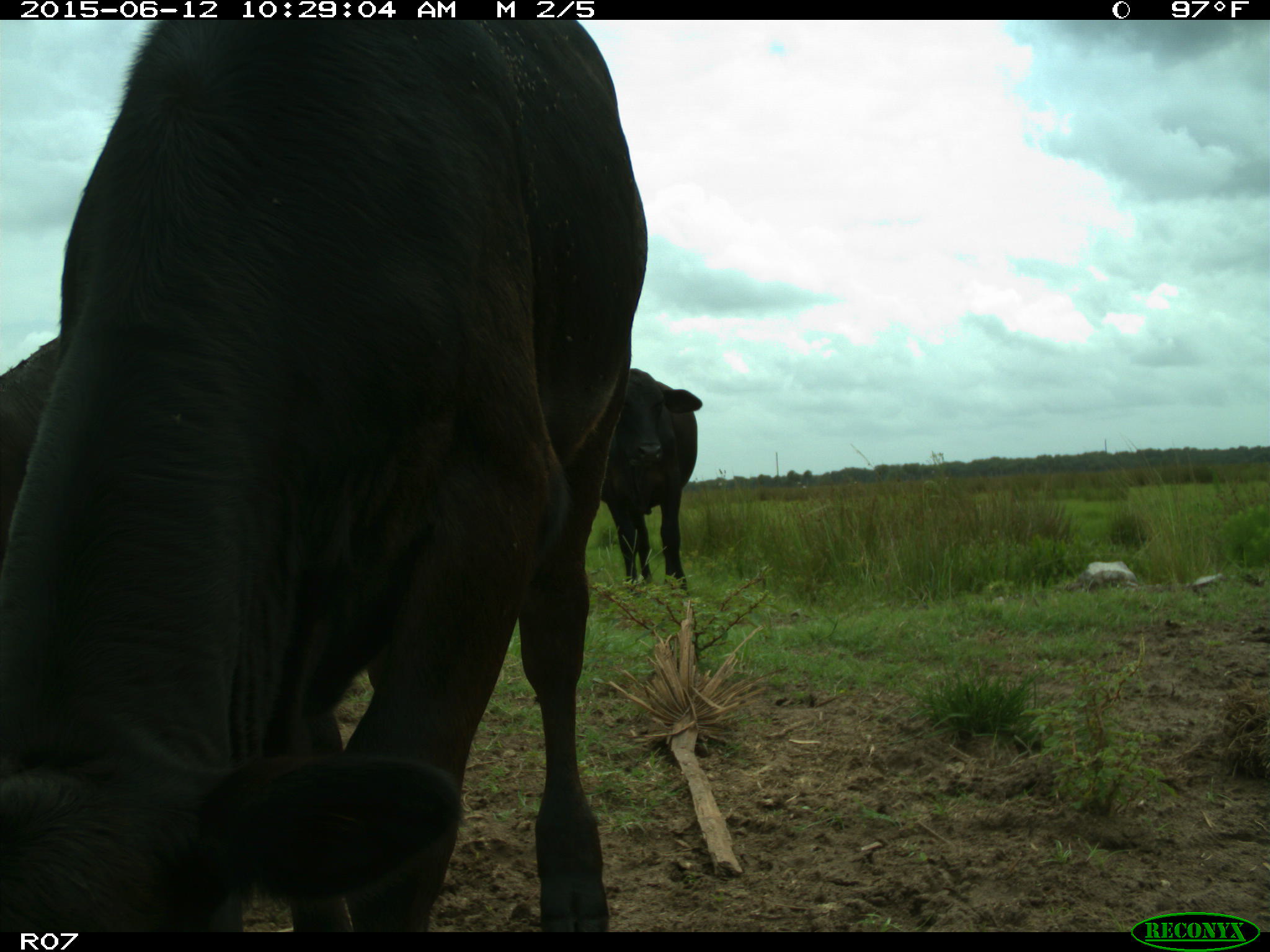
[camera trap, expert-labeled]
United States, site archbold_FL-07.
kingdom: Animalia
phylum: Chordata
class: Mammalia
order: Artiodactyla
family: Bovidae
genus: Bos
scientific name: Bos taurus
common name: domestic cow